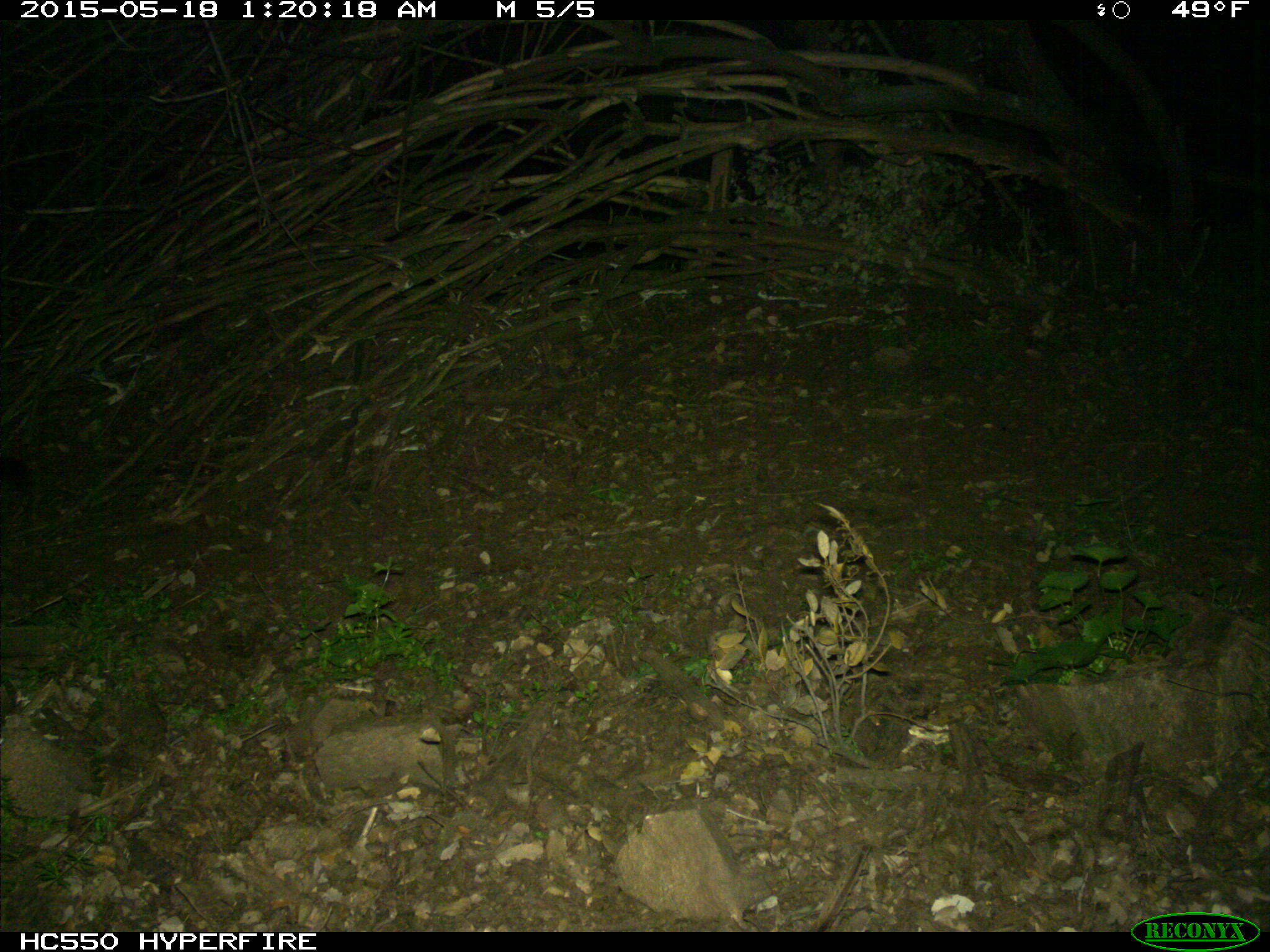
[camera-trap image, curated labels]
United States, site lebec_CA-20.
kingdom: Animalia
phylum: Chordata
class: Mammalia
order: Carnivora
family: Felidae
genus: Puma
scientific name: Puma concolor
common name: mountain lion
Puma concolor (mountain lion).